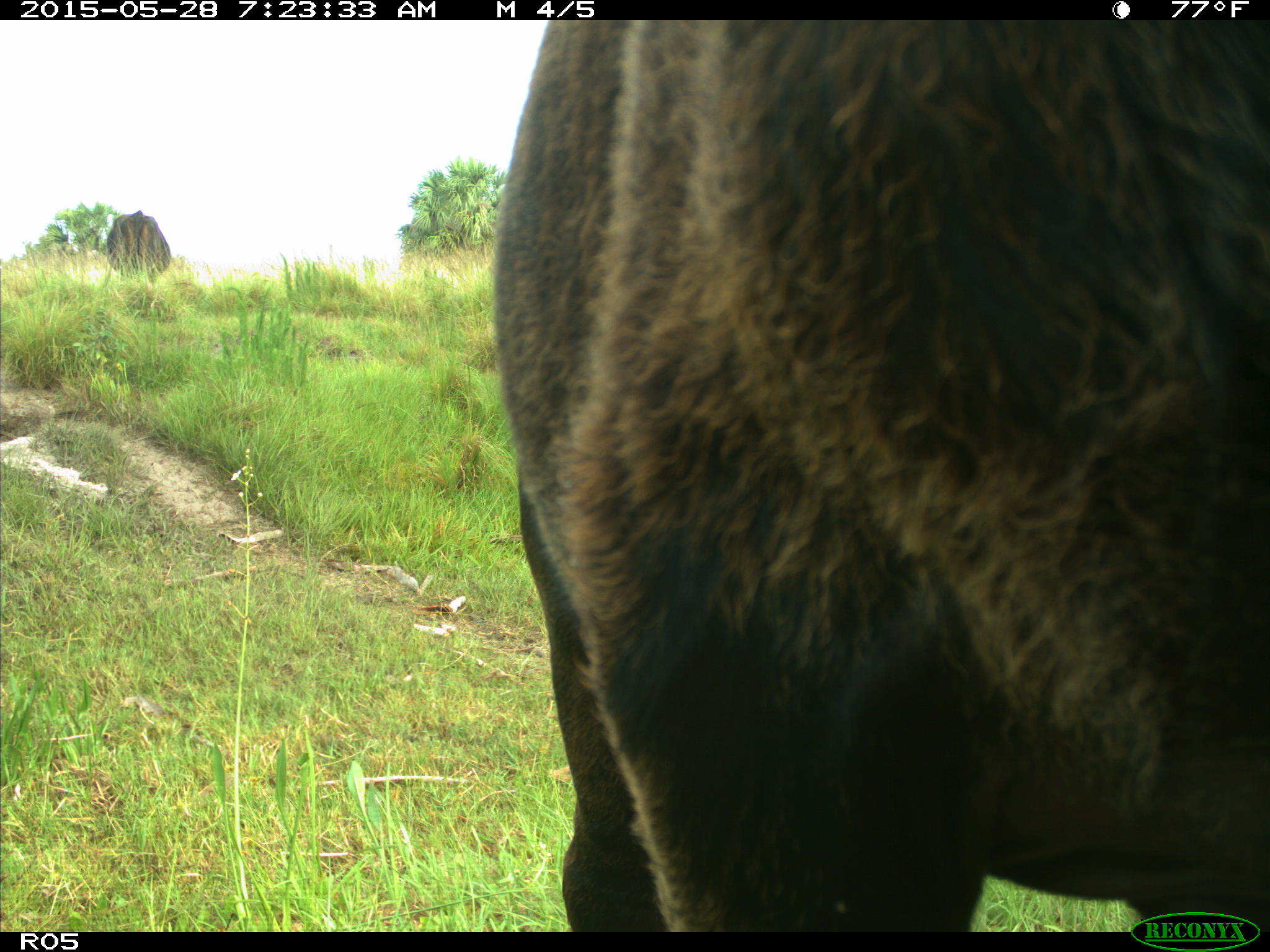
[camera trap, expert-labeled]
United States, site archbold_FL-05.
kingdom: Animalia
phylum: Chordata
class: Mammalia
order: Artiodactyla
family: Bovidae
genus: Bos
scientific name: Bos taurus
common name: domestic cow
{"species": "Bos taurus (domestic cow)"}